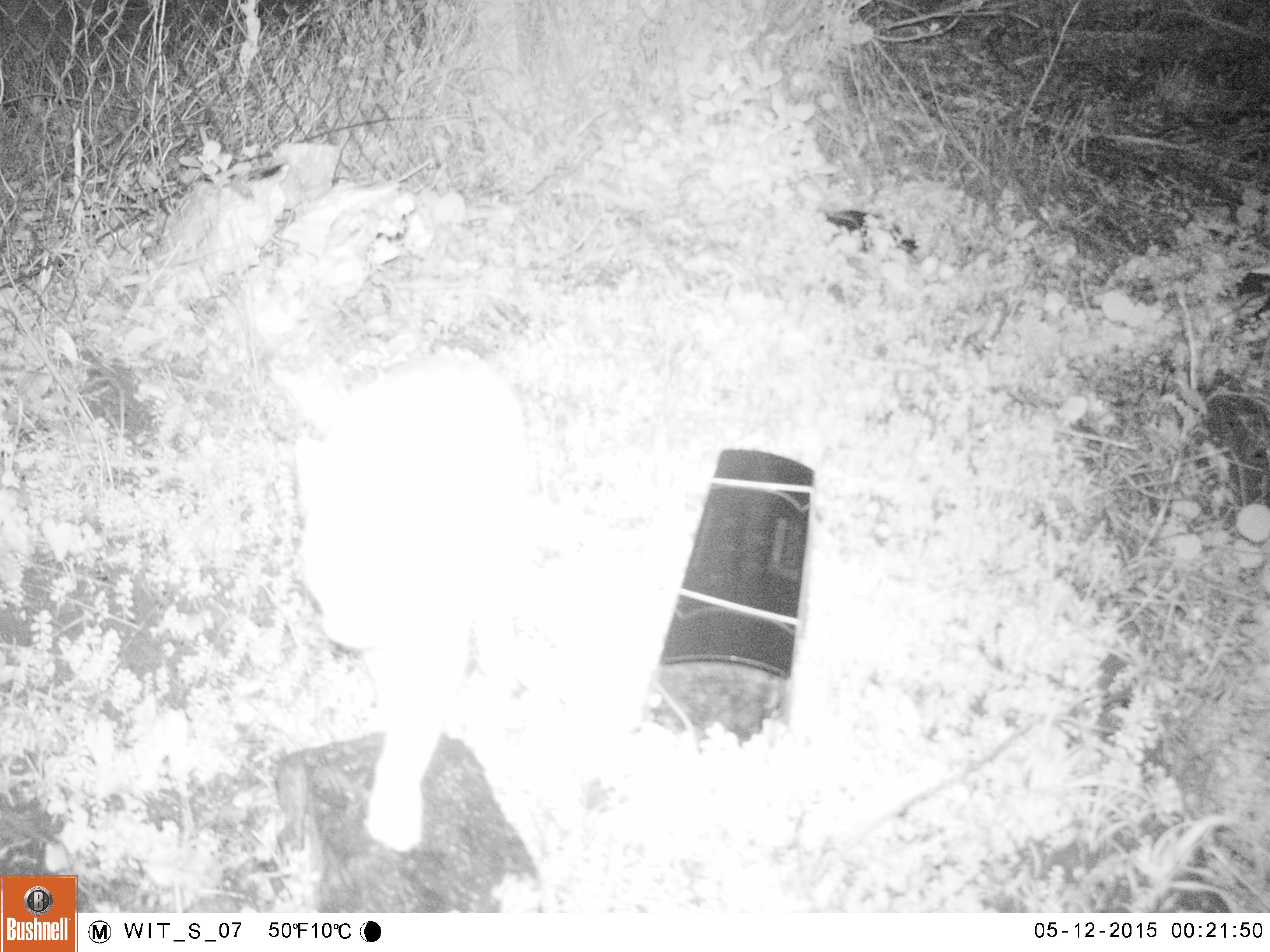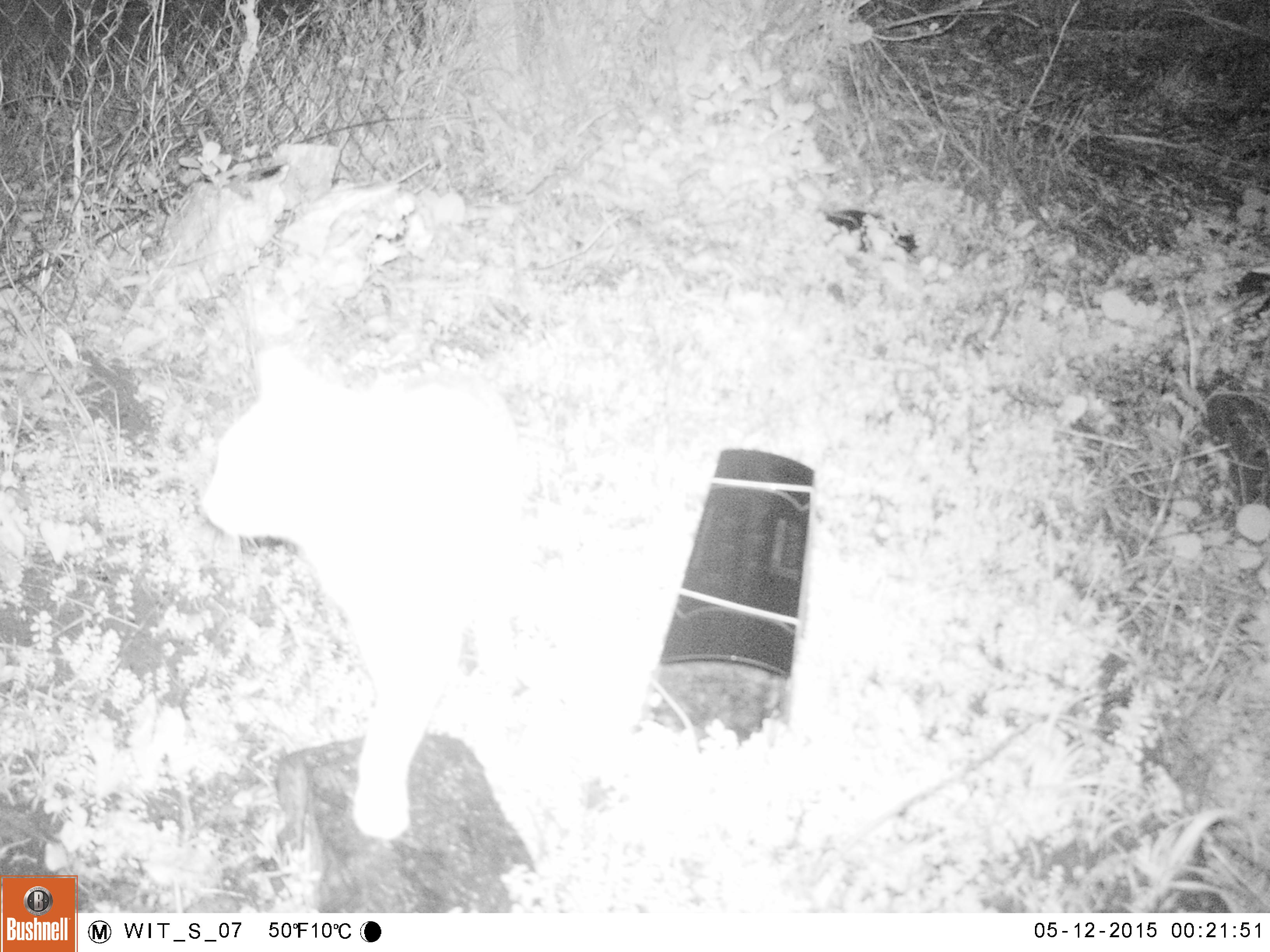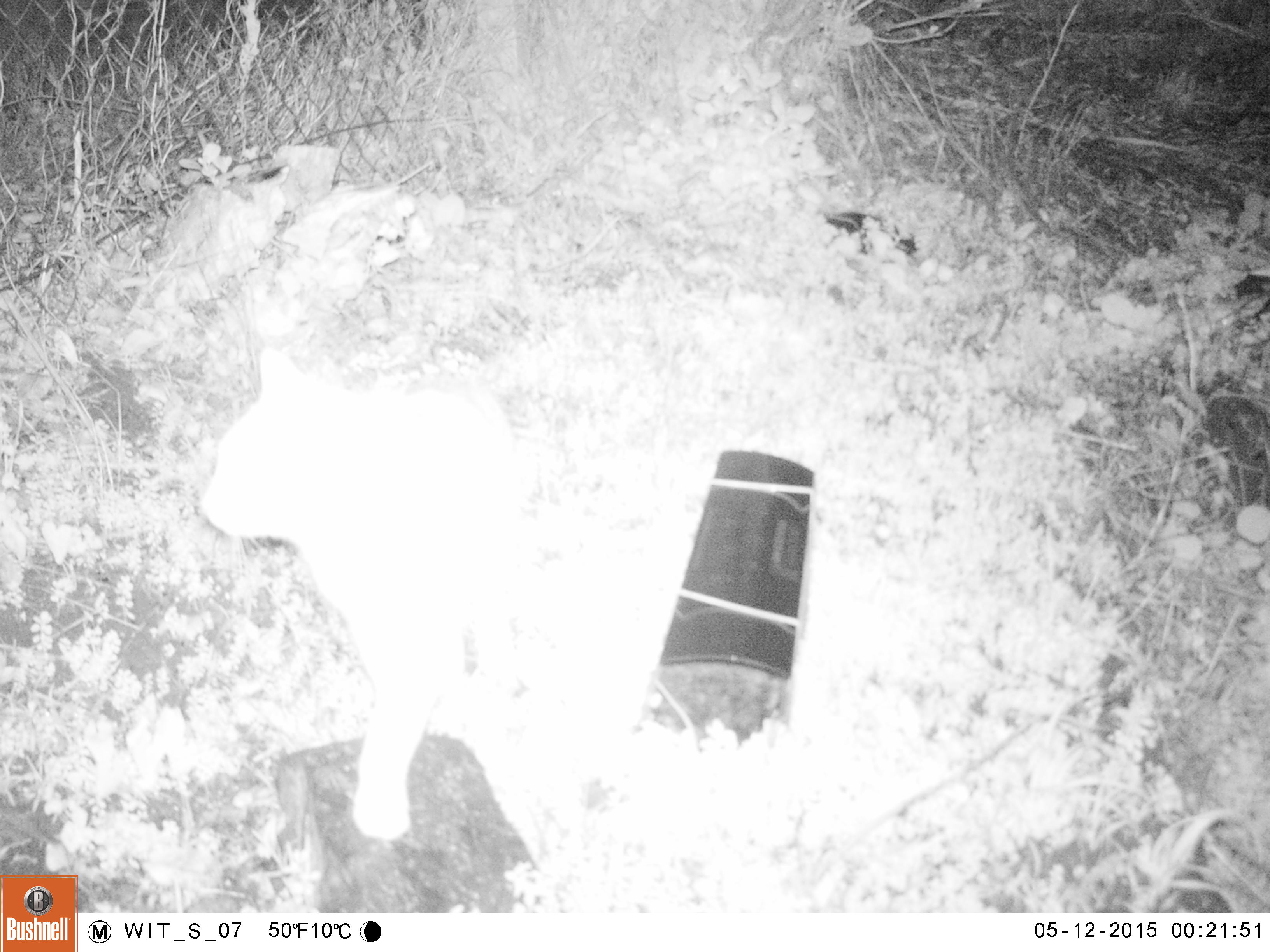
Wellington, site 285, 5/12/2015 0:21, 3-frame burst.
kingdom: Animalia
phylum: Chordata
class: Mammalia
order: Carnivora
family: Felidae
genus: Felis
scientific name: Felis catus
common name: cat